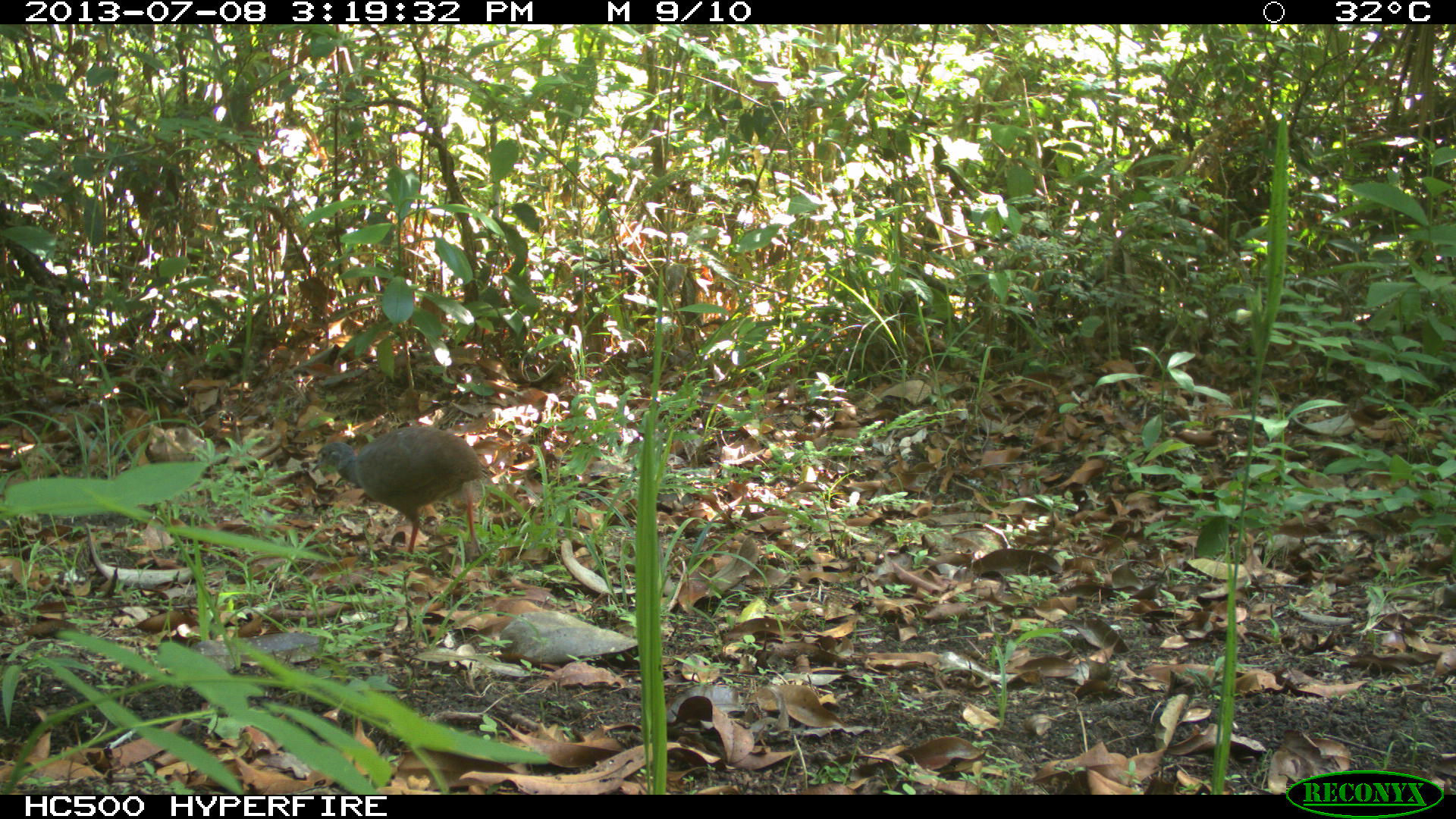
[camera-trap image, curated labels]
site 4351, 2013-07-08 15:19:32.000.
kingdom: Animalia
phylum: Chordata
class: Aves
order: Tinamiformes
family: Tinamidae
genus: Tinamus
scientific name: Tinamus major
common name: great tinamou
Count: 1.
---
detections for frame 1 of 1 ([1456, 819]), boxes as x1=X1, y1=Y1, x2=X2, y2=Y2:
tinamus major: x1=311, y1=426, x2=498, y2=570